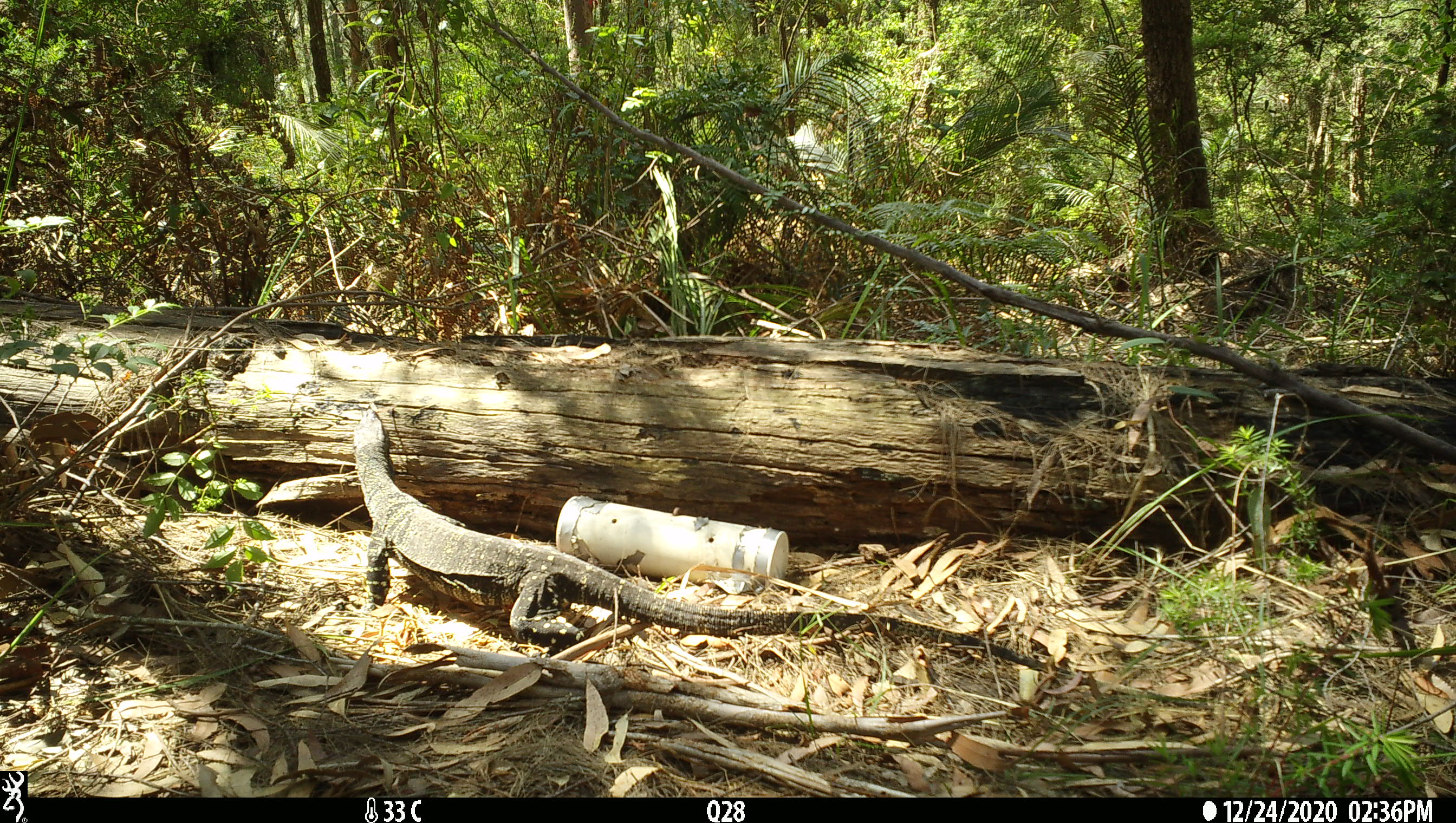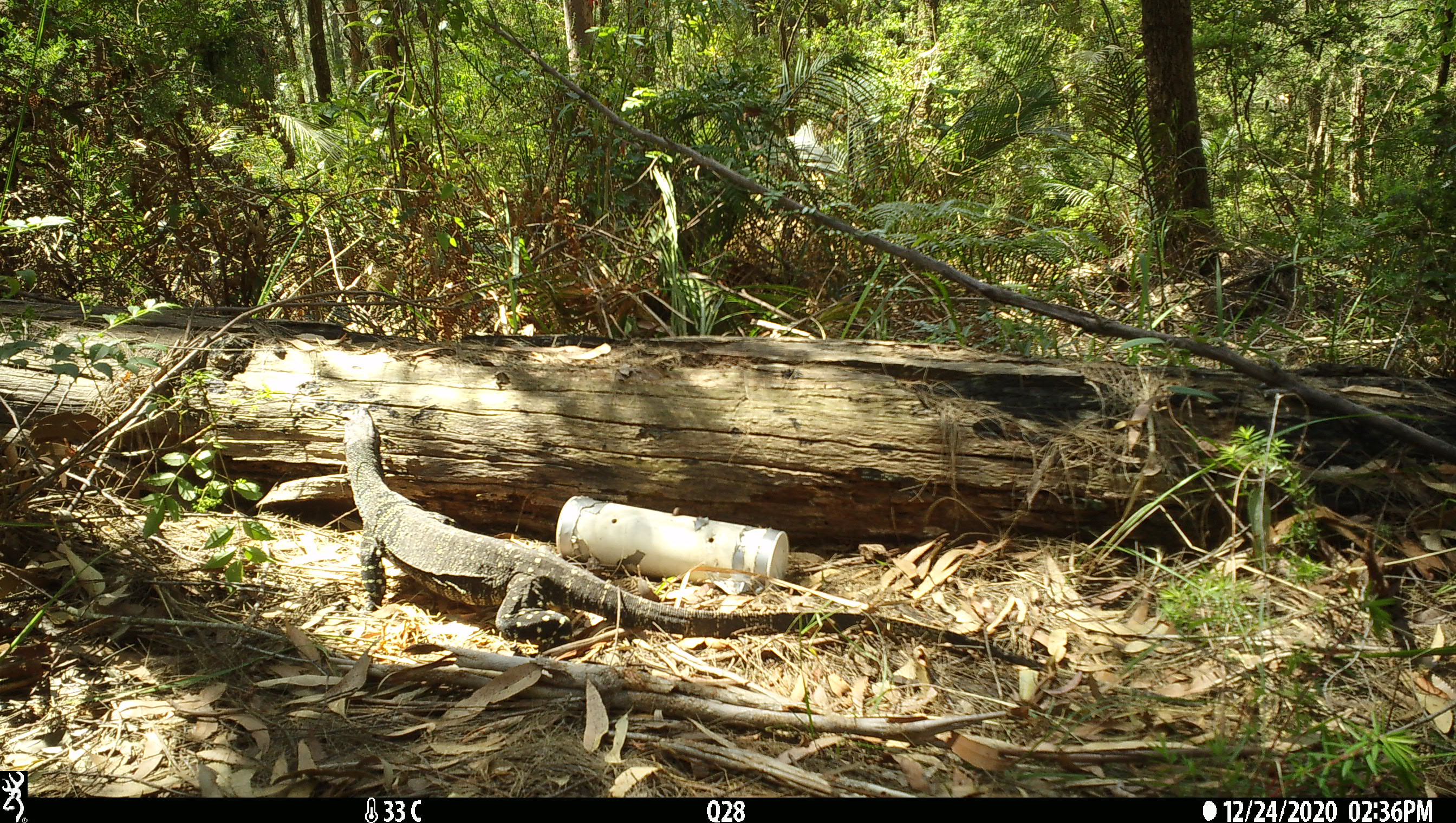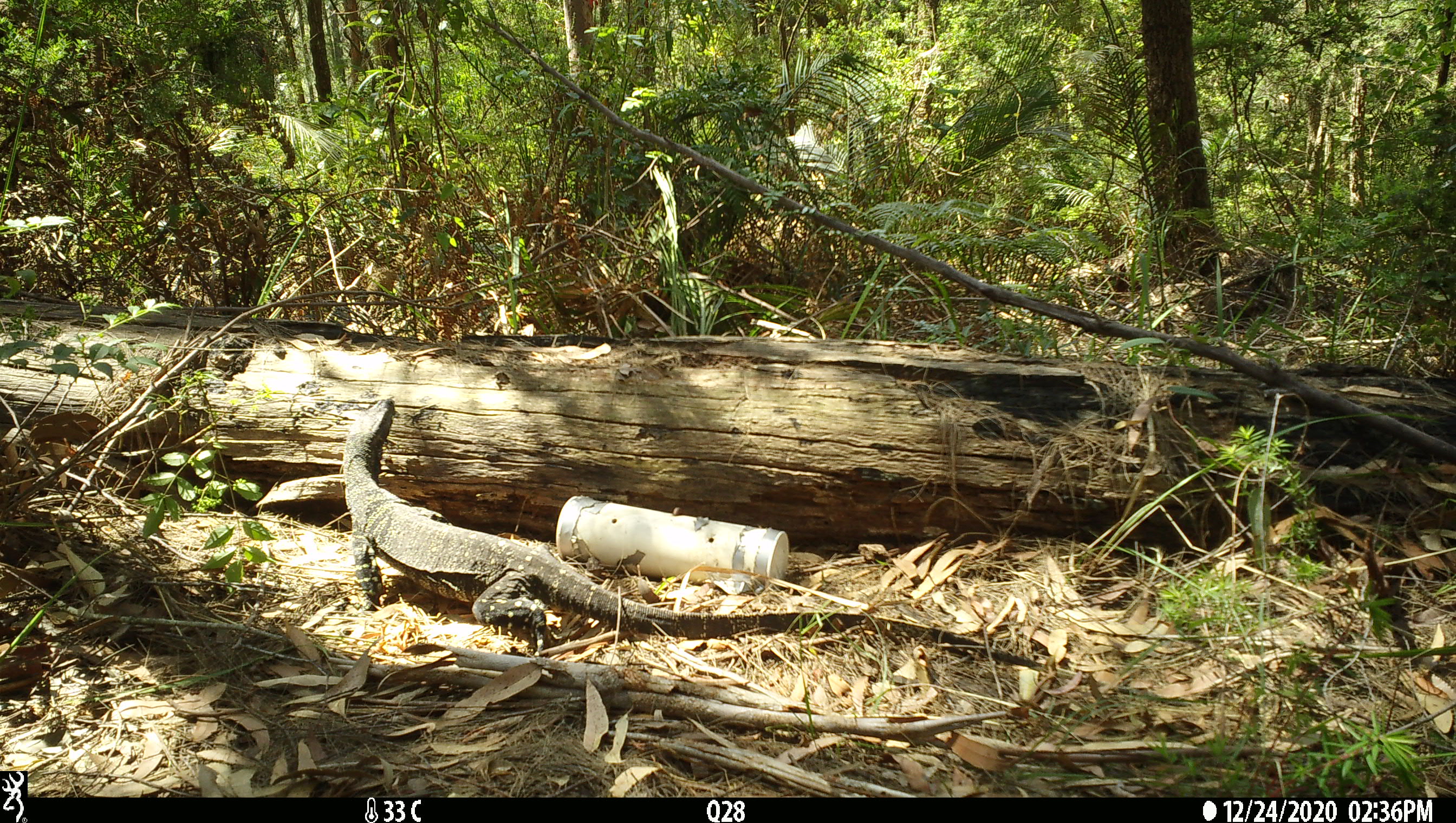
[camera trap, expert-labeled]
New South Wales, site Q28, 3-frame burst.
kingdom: Animalia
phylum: Chordata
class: Reptilia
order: Squamata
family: Varanidae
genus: Varanus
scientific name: Varanus varius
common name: lace monitor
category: goanna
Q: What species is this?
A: Goanna (lace monitor) (Varanus varius).